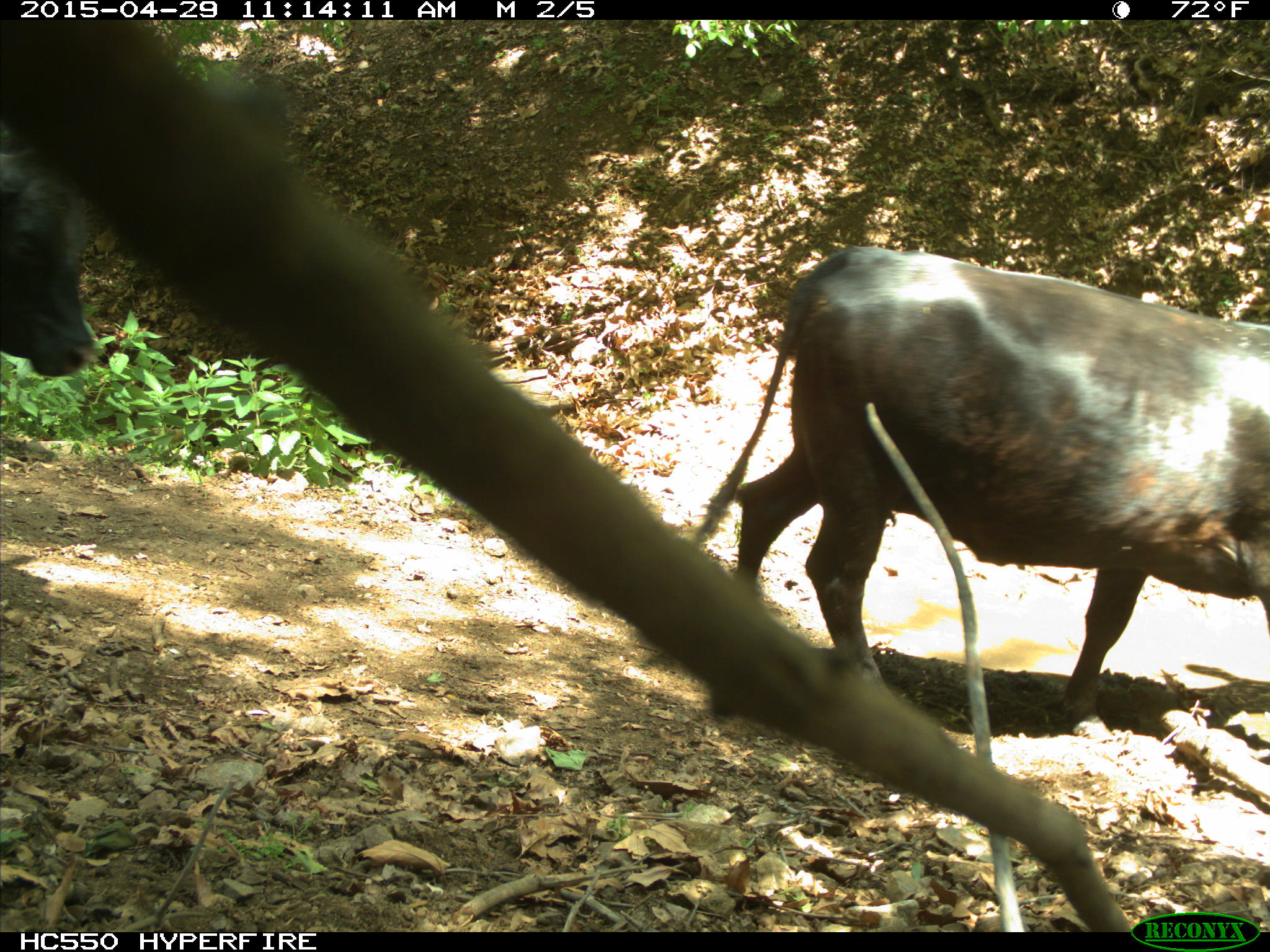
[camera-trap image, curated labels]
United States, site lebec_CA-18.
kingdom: Animalia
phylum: Chordata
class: Mammalia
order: Artiodactyla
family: Bovidae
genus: Bos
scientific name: Bos taurus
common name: domestic cow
Bos taurus (domestic cow).